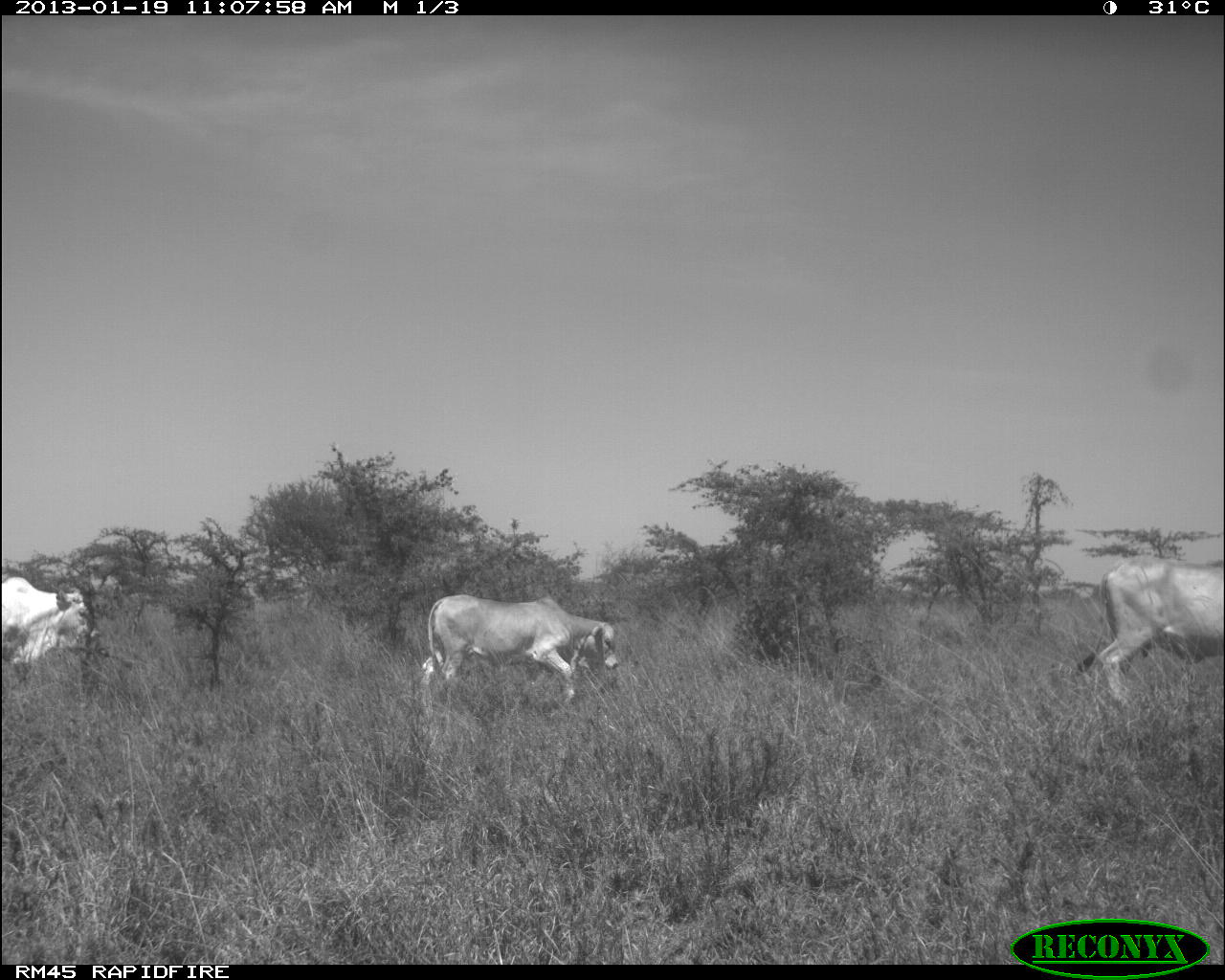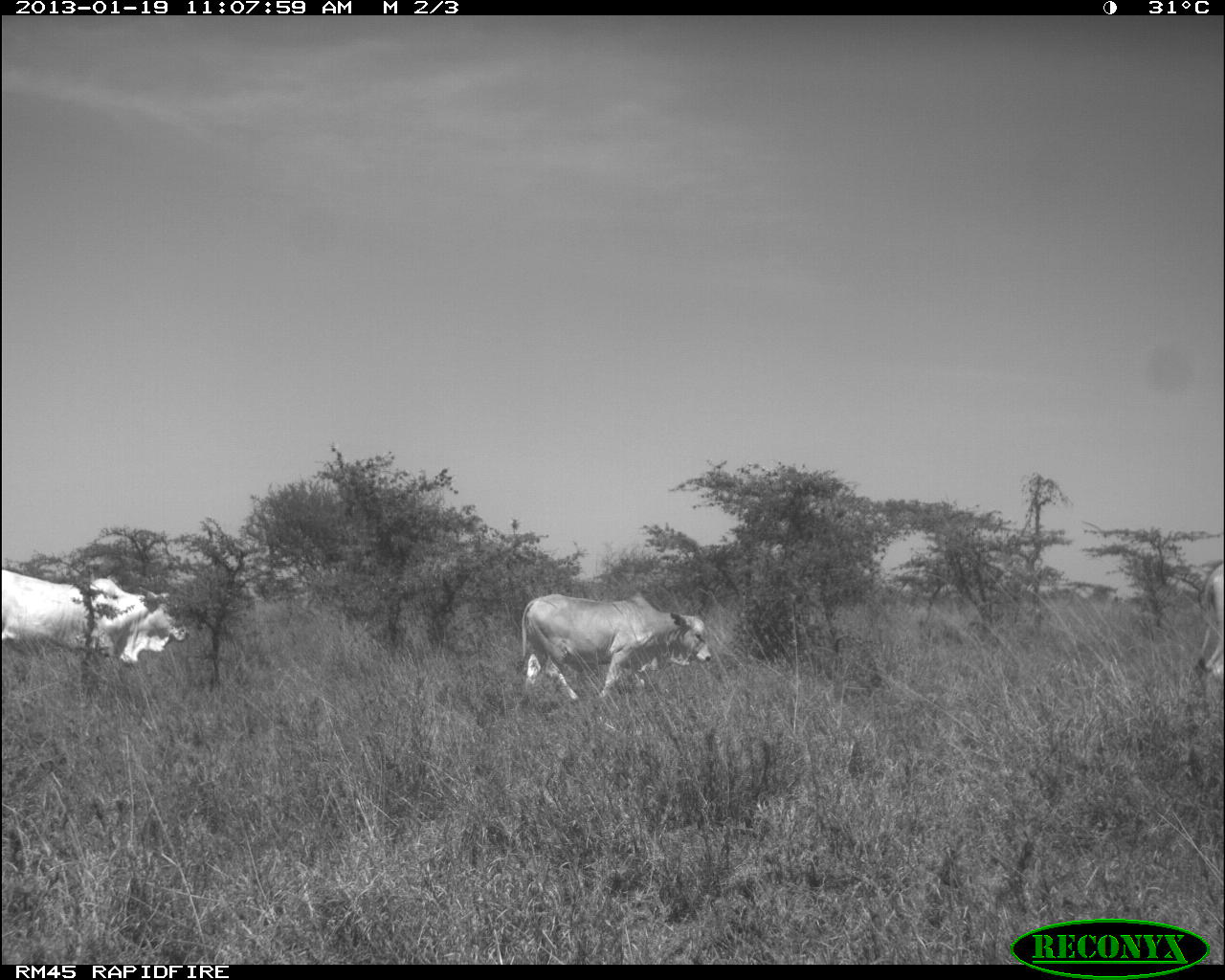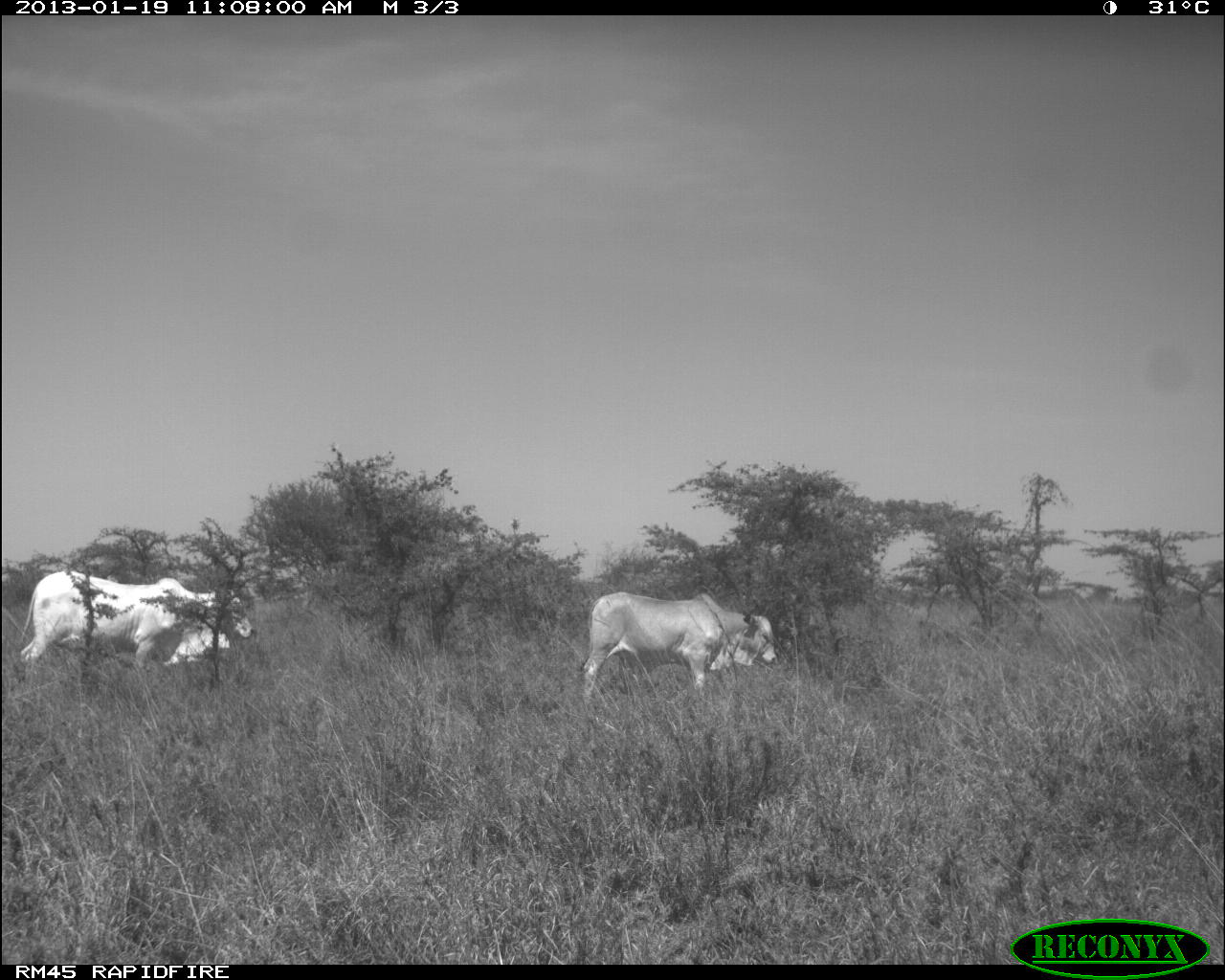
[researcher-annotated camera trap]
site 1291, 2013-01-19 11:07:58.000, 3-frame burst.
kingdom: Animalia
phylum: Chordata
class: Mammalia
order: Artiodactyla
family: Bovidae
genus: Bos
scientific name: Bos taurus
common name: domestic cattle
Bos taurus (domestic cattle), count 3.